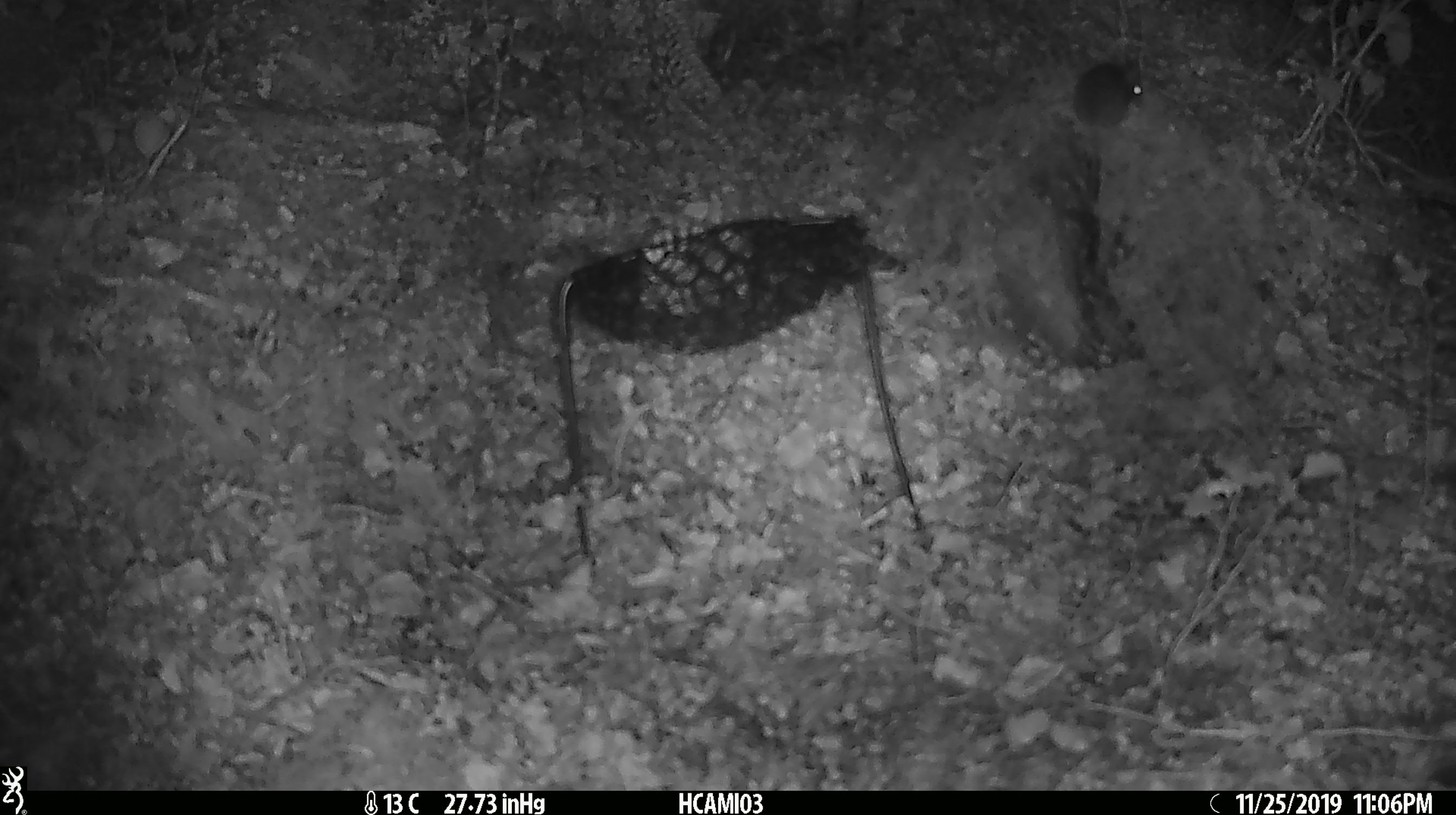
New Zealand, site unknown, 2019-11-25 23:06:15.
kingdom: Animalia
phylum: Chordata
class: Mammalia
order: Rodentia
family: Muridae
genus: Mus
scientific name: Mus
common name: mouse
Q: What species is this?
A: Mouse (Mus).